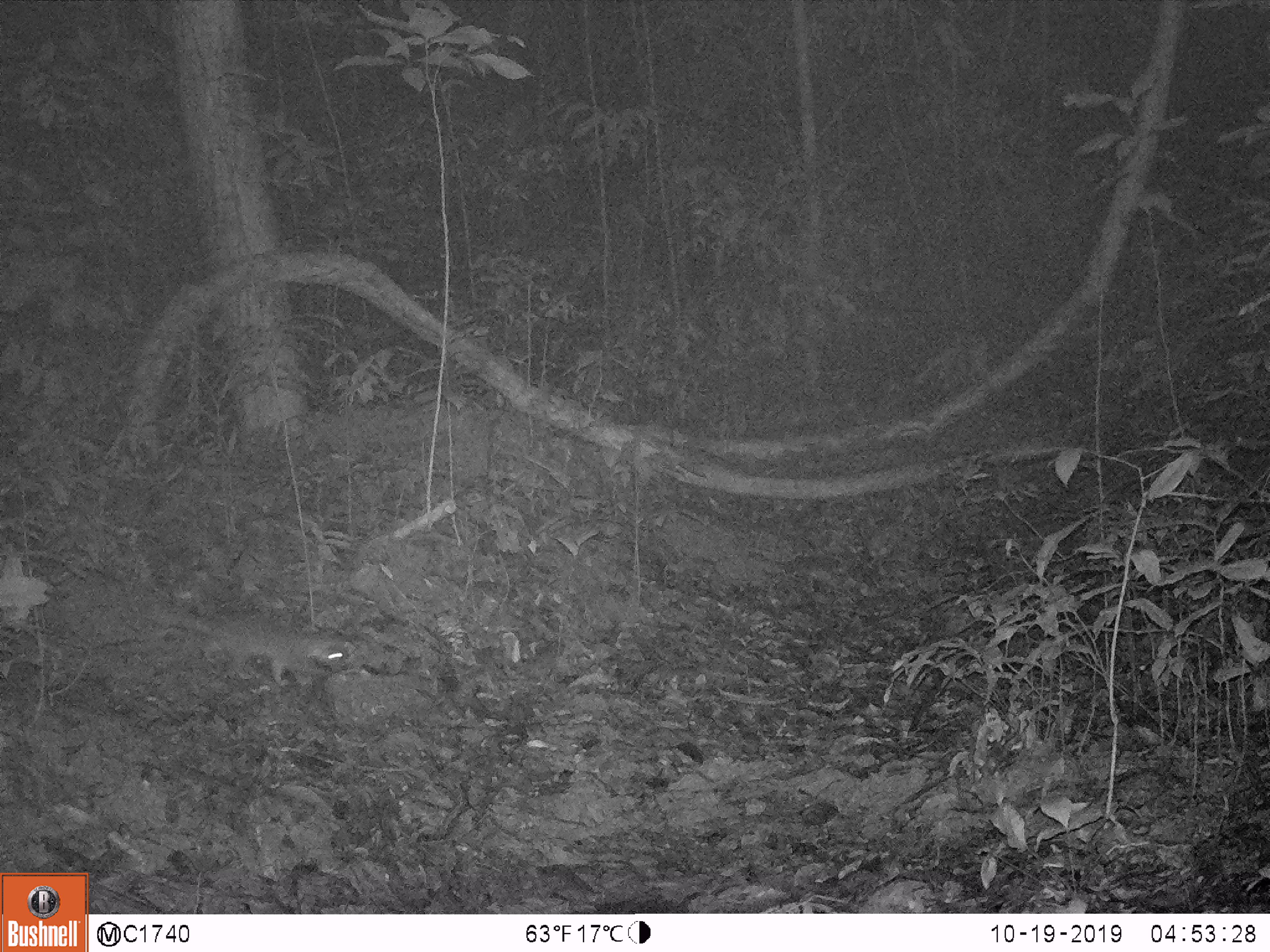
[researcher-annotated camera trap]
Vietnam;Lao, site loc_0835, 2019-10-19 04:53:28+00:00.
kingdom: Animalia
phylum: Chordata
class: Mammalia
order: Carnivora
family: Mustelidae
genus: Melogale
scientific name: Melogale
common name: ferret badger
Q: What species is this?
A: Ferret badger (Melogale).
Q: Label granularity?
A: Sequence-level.